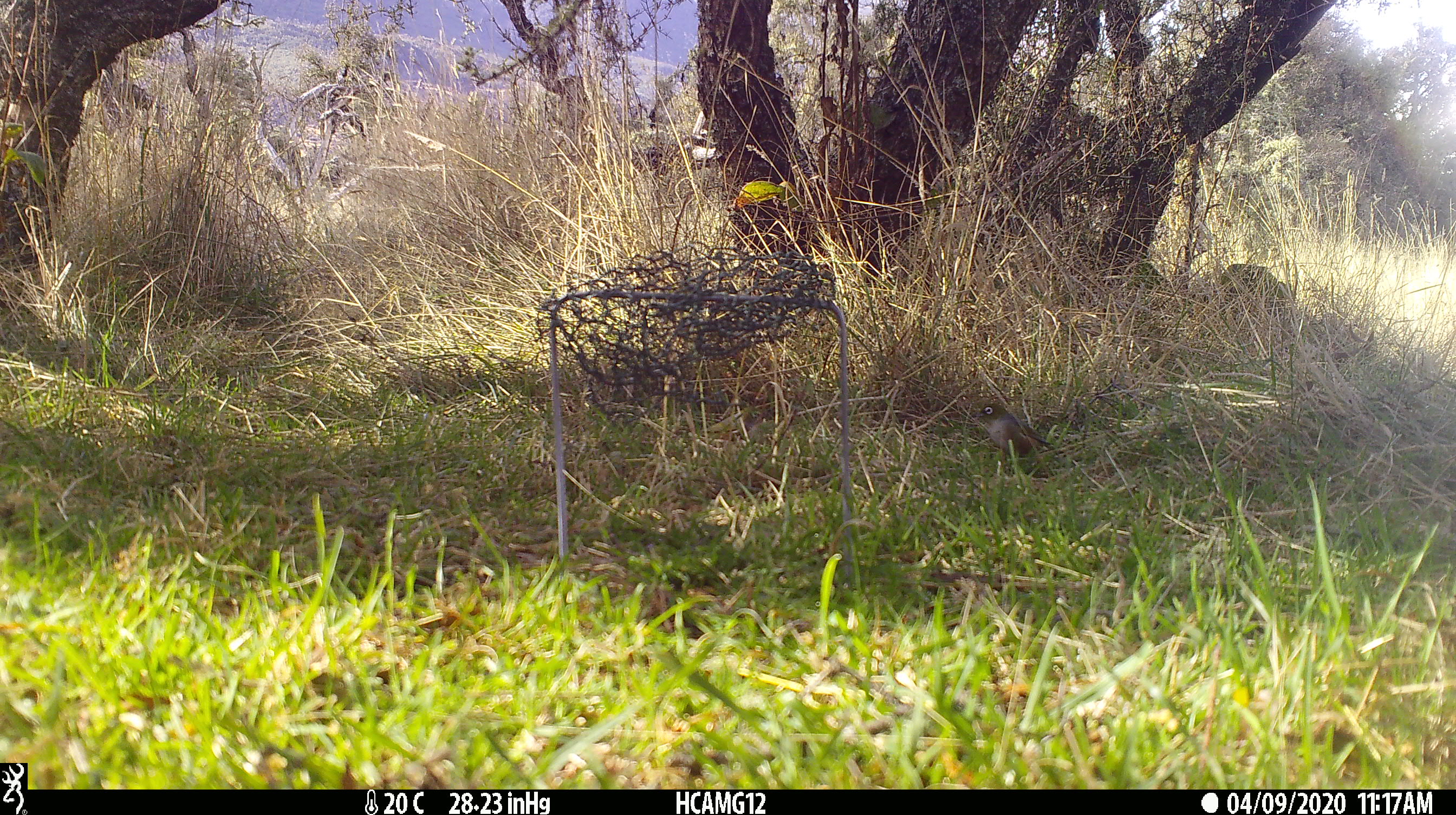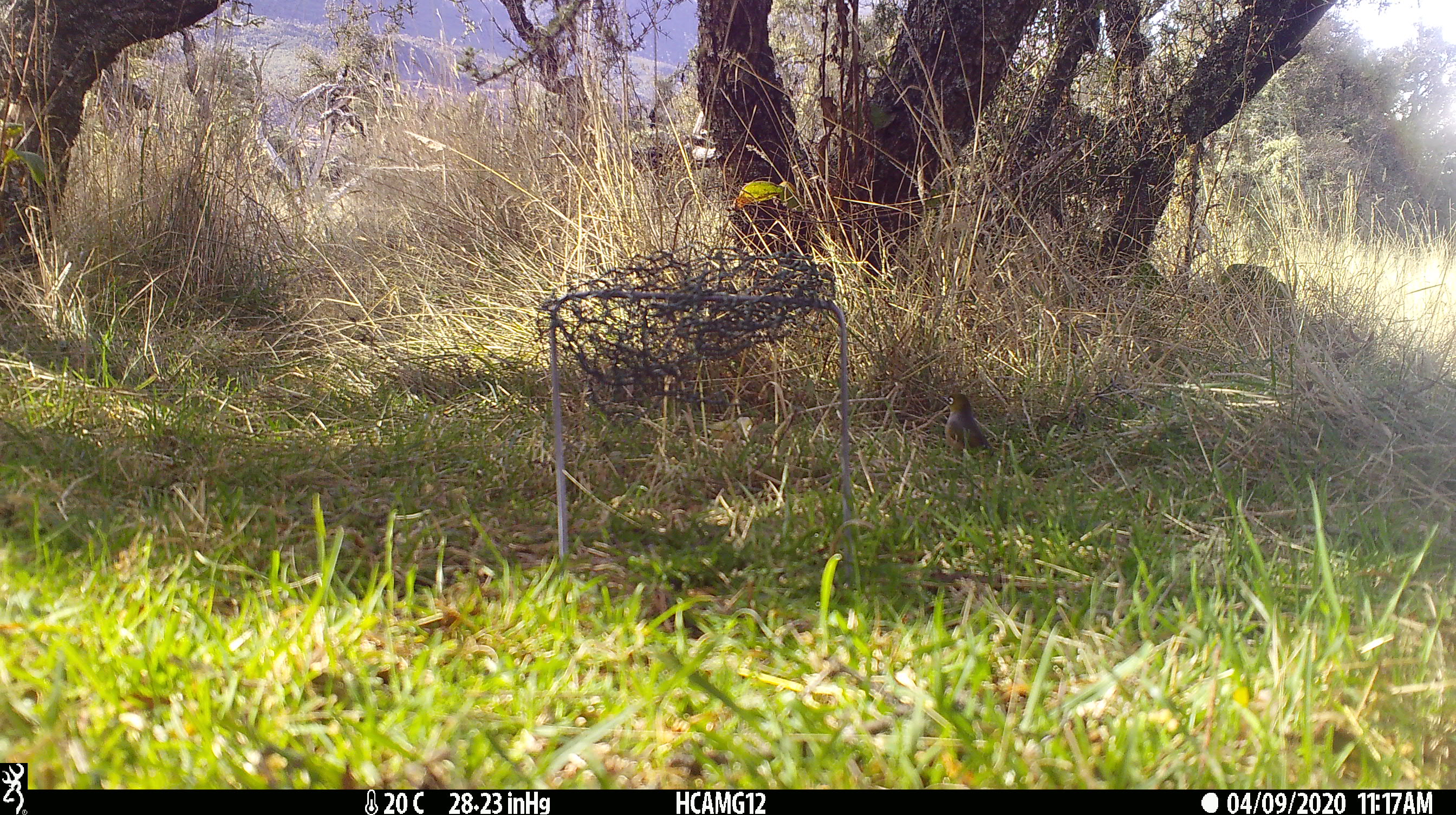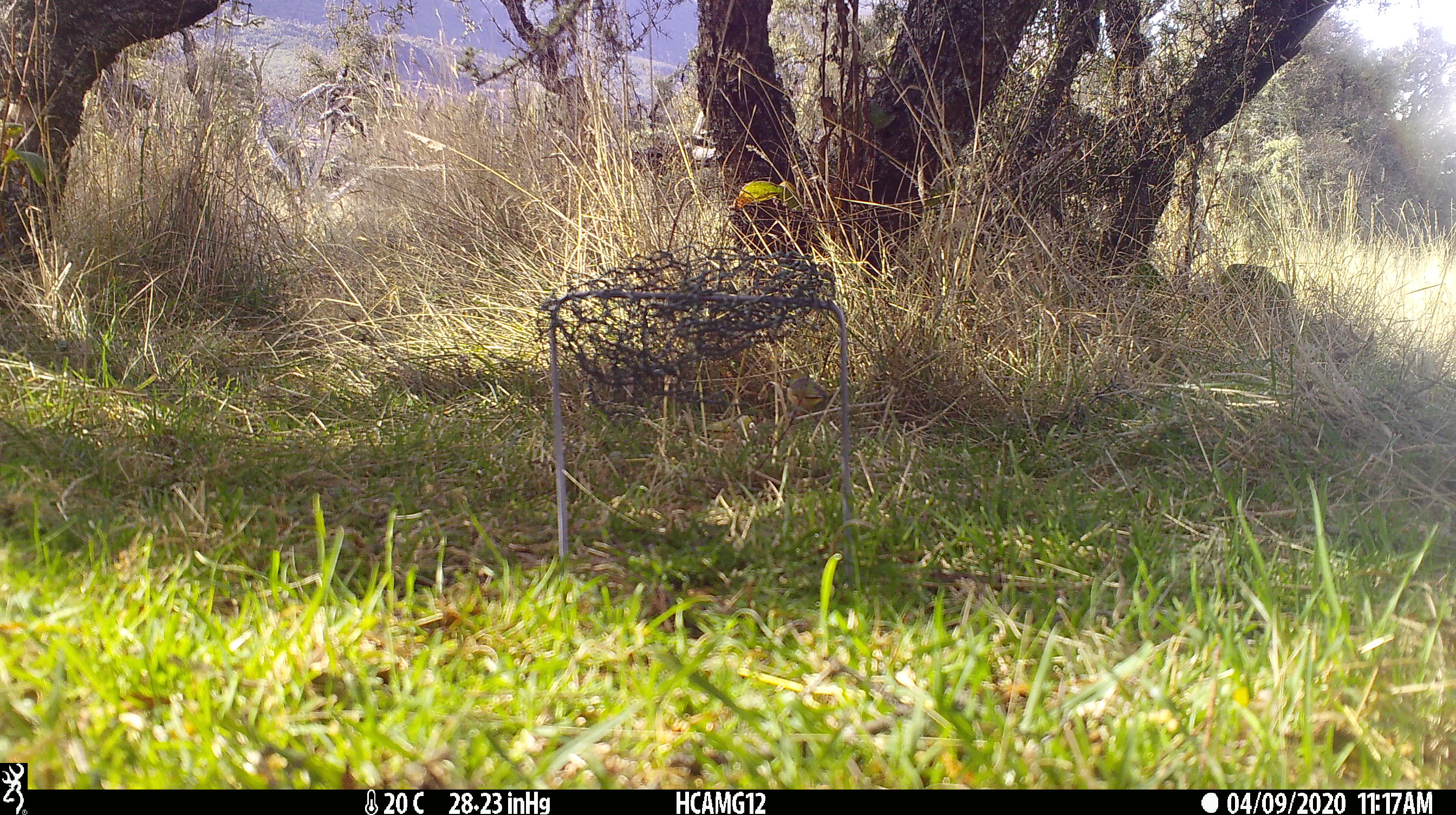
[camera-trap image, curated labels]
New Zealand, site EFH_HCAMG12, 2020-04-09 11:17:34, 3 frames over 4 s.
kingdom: Animalia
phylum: Chordata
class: Aves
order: Passeriformes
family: Zosteropidae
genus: Zosterops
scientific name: Zosterops lateralis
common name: silvereye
Silvereye (Zosterops lateralis).